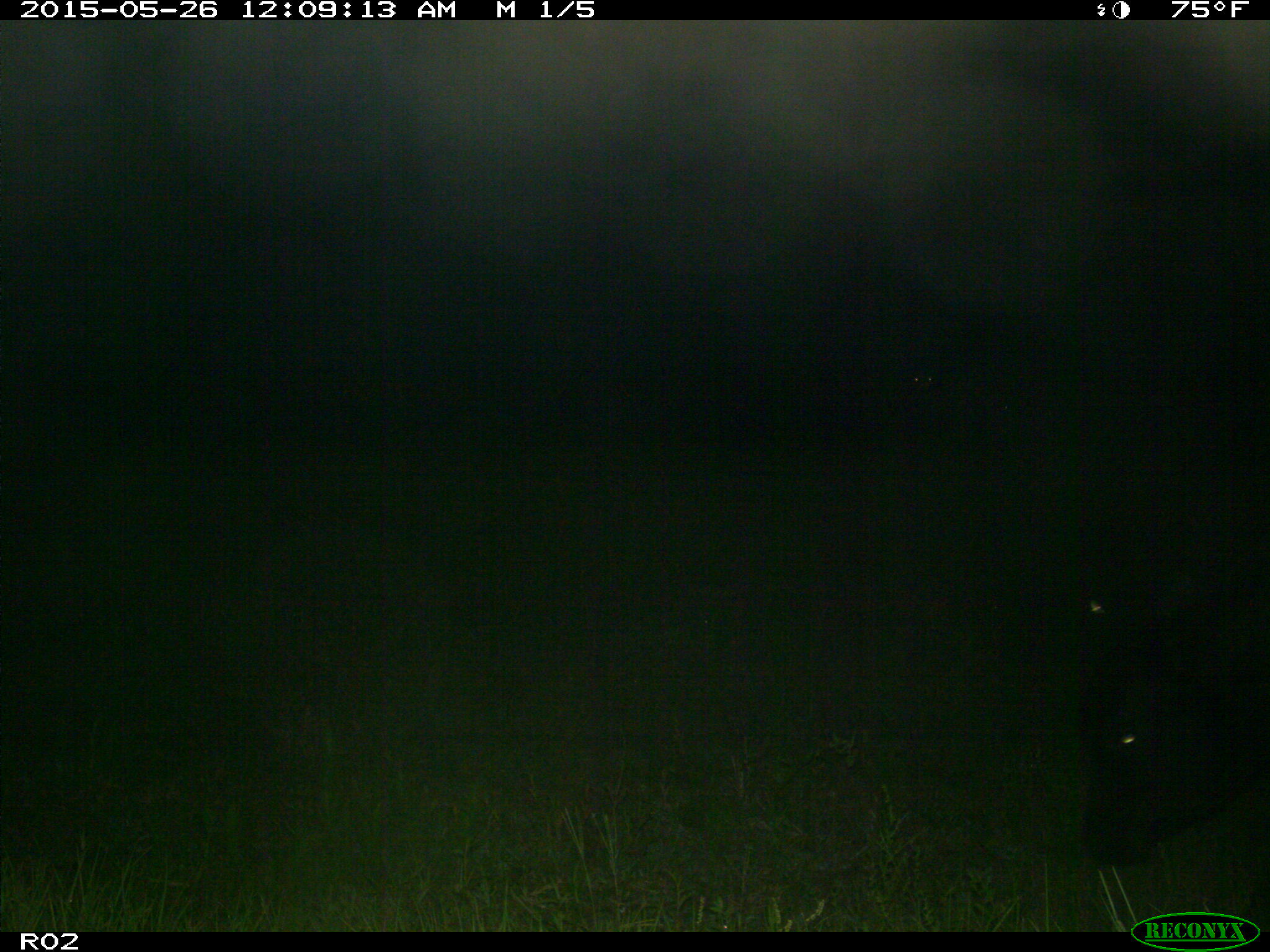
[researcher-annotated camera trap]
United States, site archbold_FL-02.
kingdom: Animalia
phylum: Chordata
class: Mammalia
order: Artiodactyla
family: Bovidae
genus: Bos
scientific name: Bos taurus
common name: domestic cow